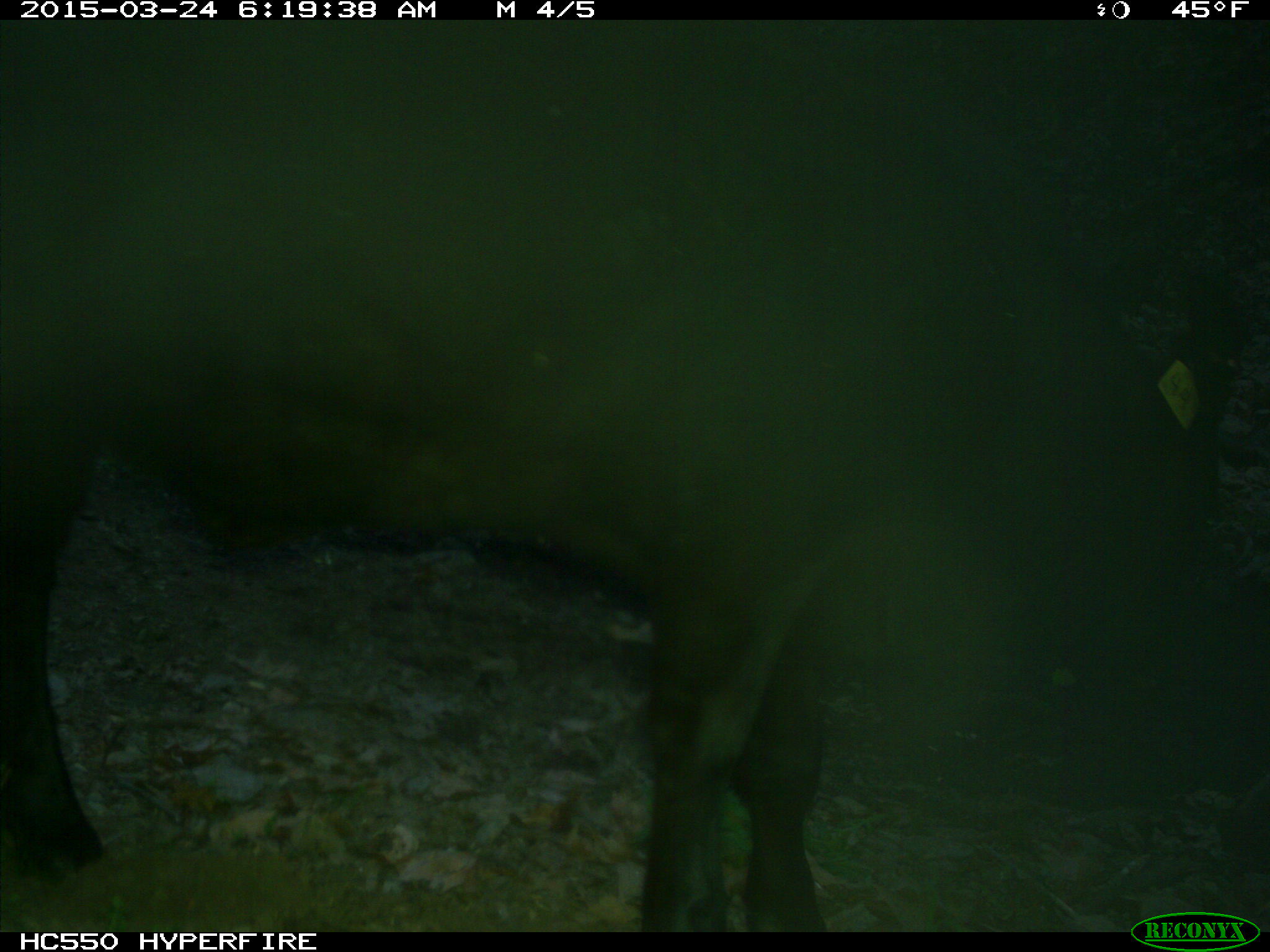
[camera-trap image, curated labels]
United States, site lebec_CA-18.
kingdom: Animalia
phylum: Chordata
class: Mammalia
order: Artiodactyla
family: Bovidae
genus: Bos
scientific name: Bos taurus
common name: domestic cow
Bos taurus (domestic cow).